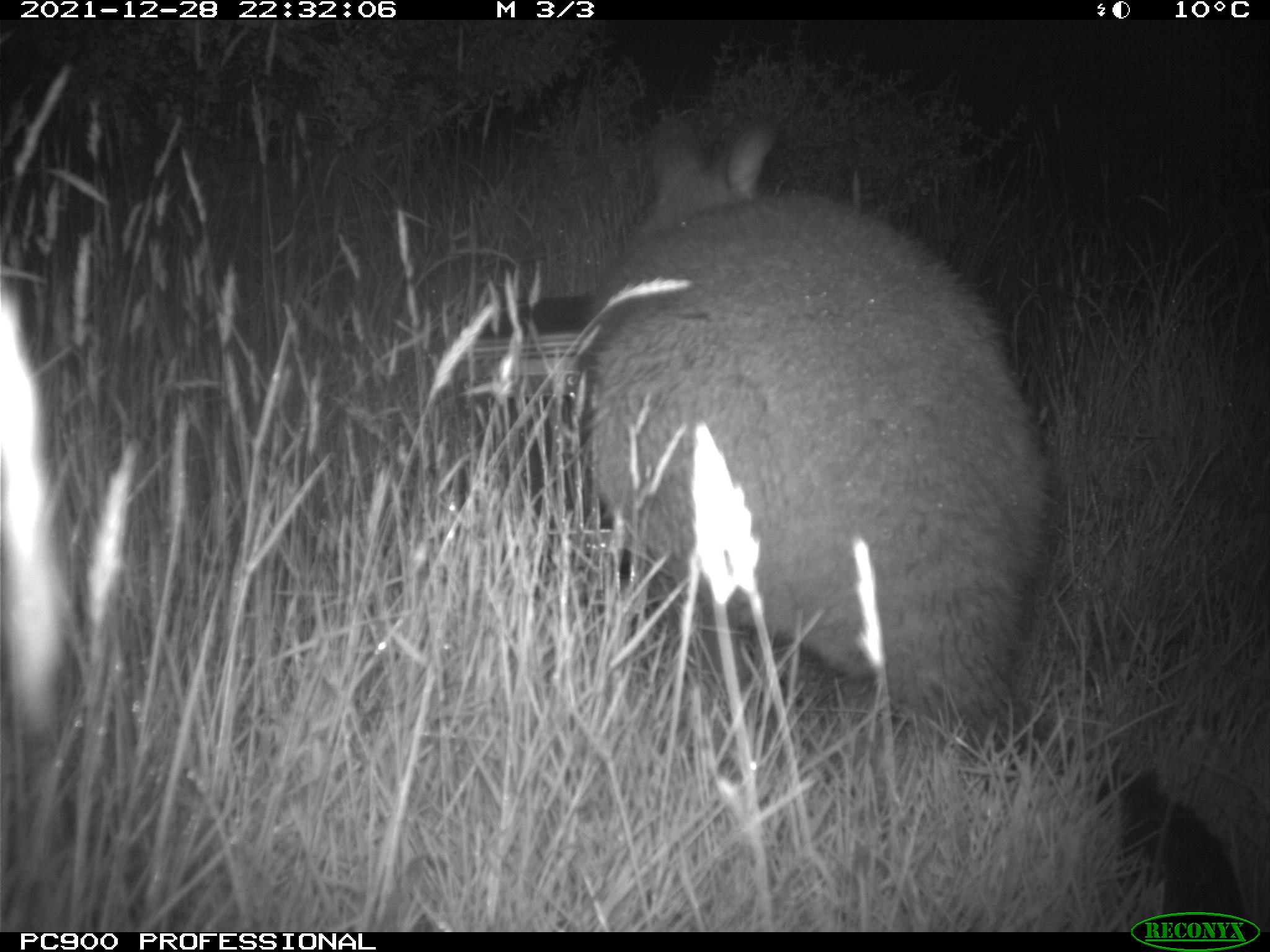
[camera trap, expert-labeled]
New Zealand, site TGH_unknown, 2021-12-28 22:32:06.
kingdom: Animalia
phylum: Chordata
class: Mammalia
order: Diprotodontia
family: Macropodidae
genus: Notamacropus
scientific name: Notamacropus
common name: wallaby